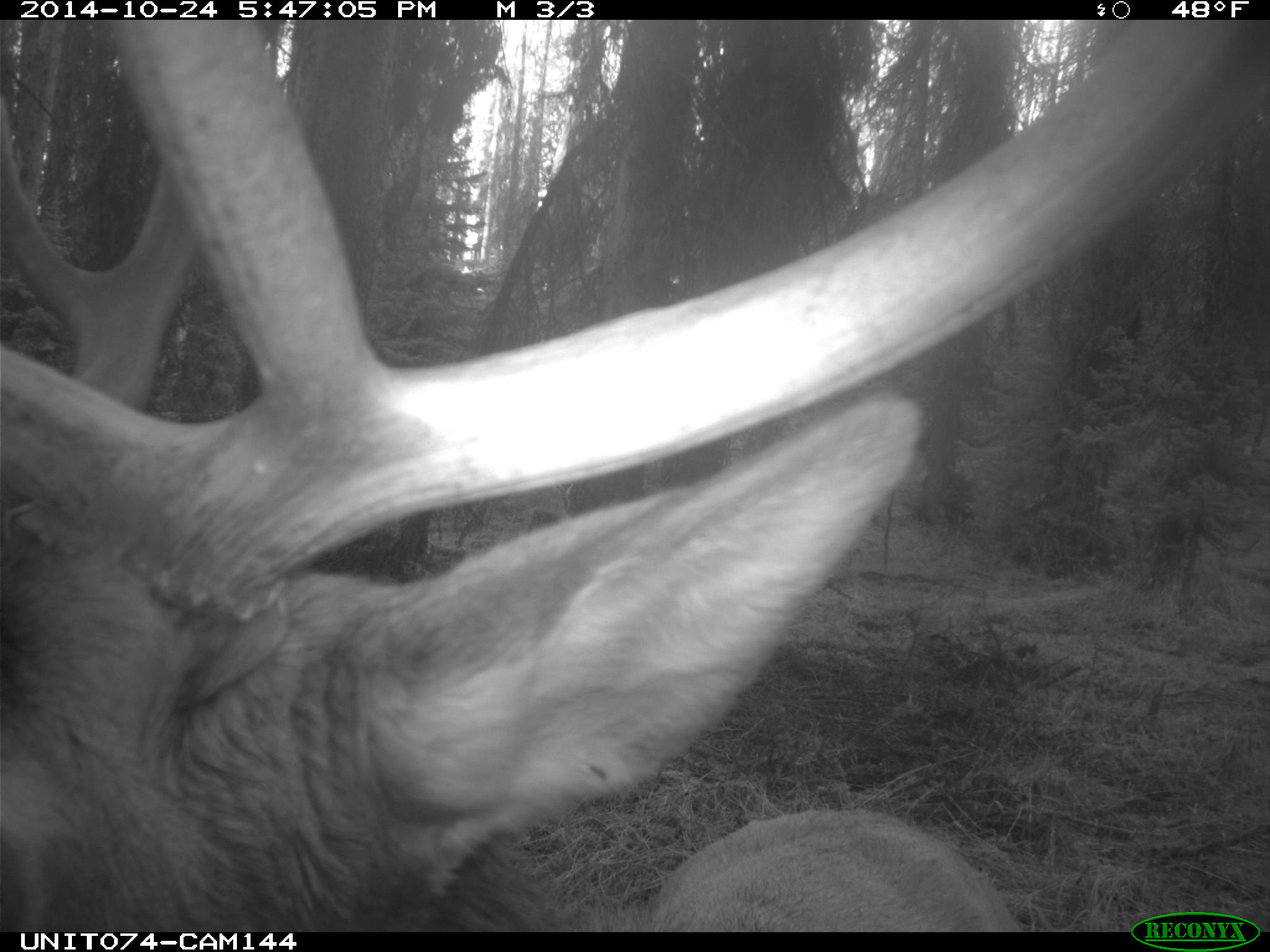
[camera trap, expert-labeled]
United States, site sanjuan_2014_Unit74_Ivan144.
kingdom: Animalia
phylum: Chordata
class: Mammalia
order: Artiodactyla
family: Cervidae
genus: Cervus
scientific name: Cervus elaphus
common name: red deer